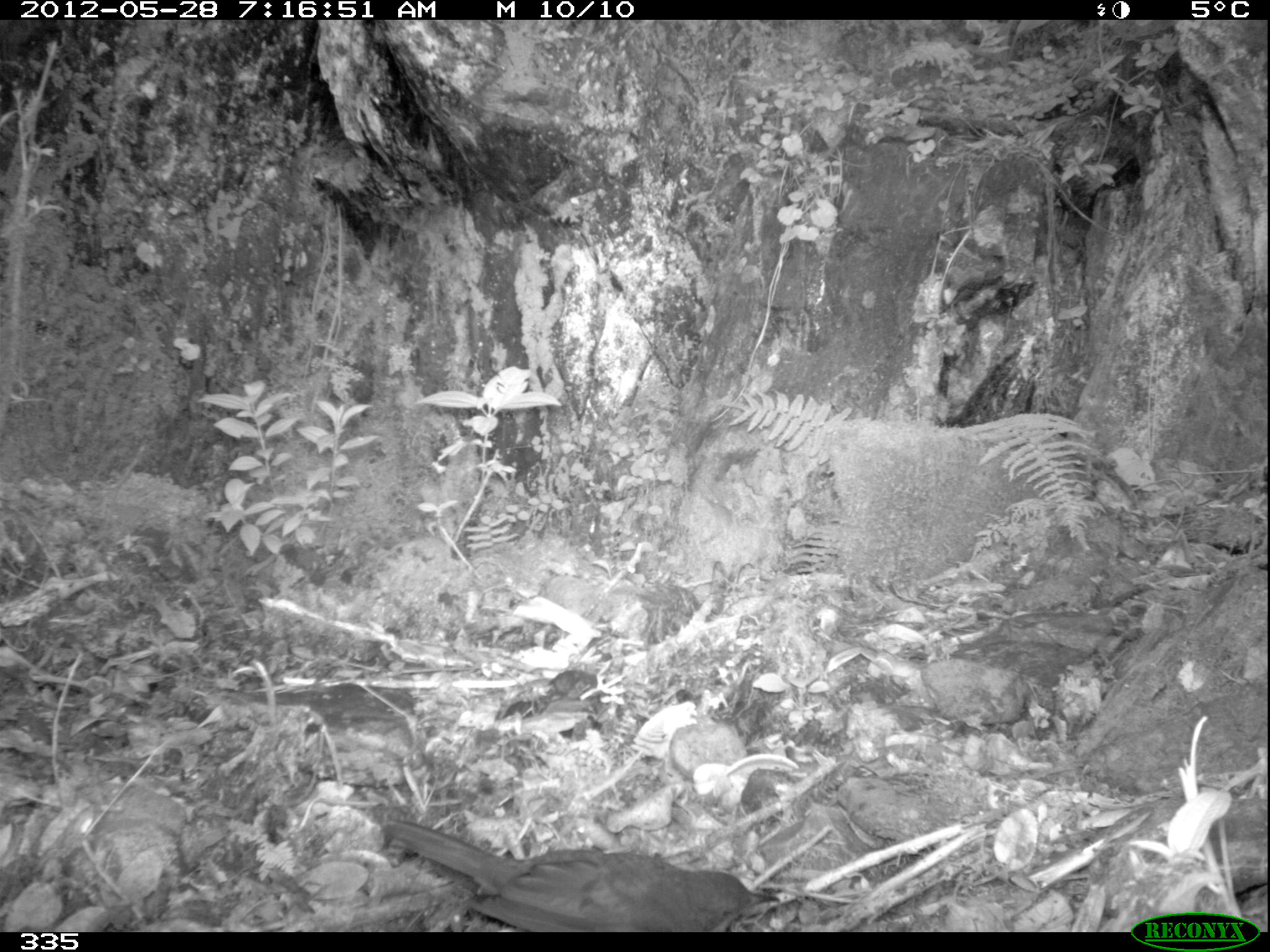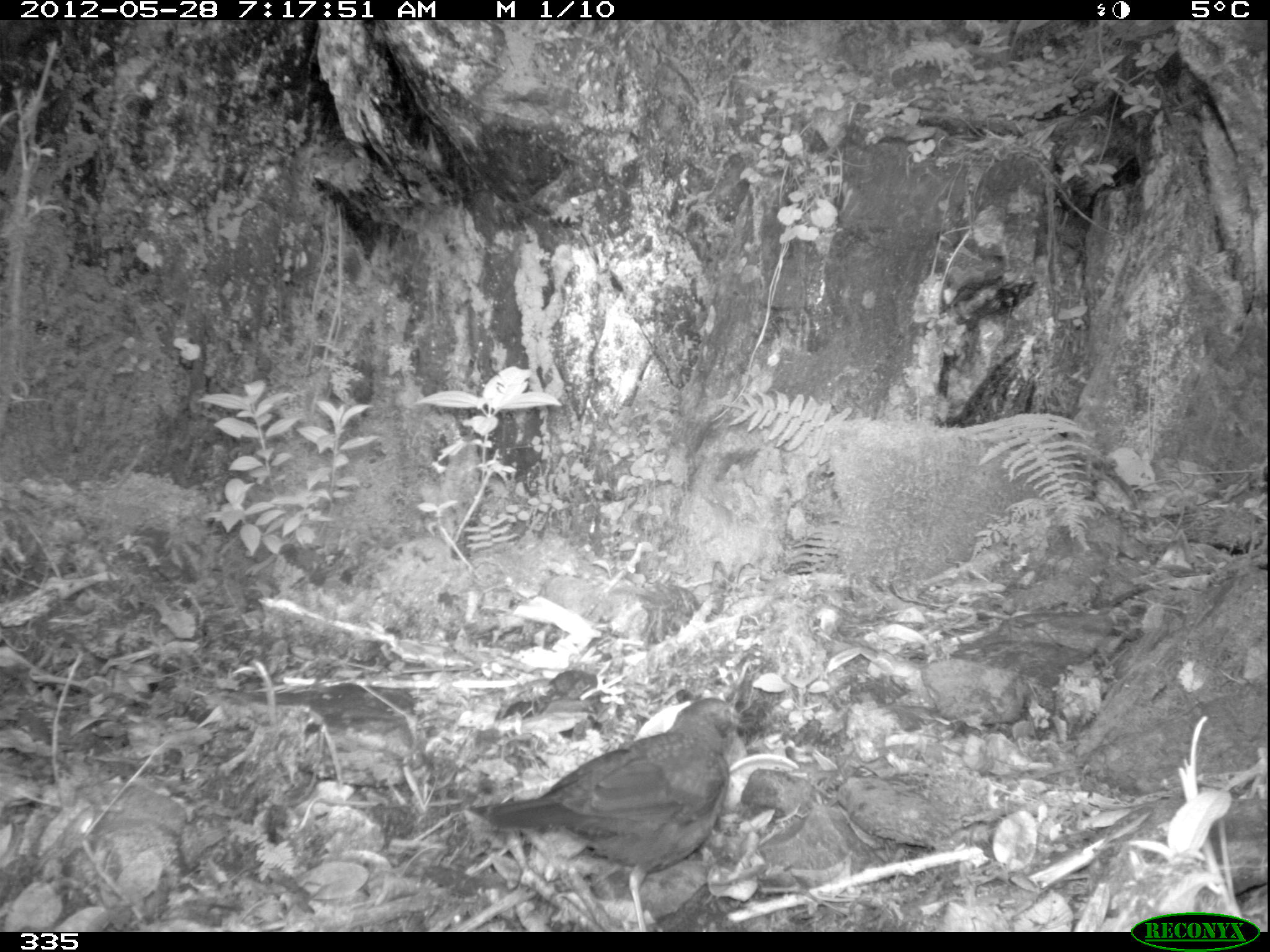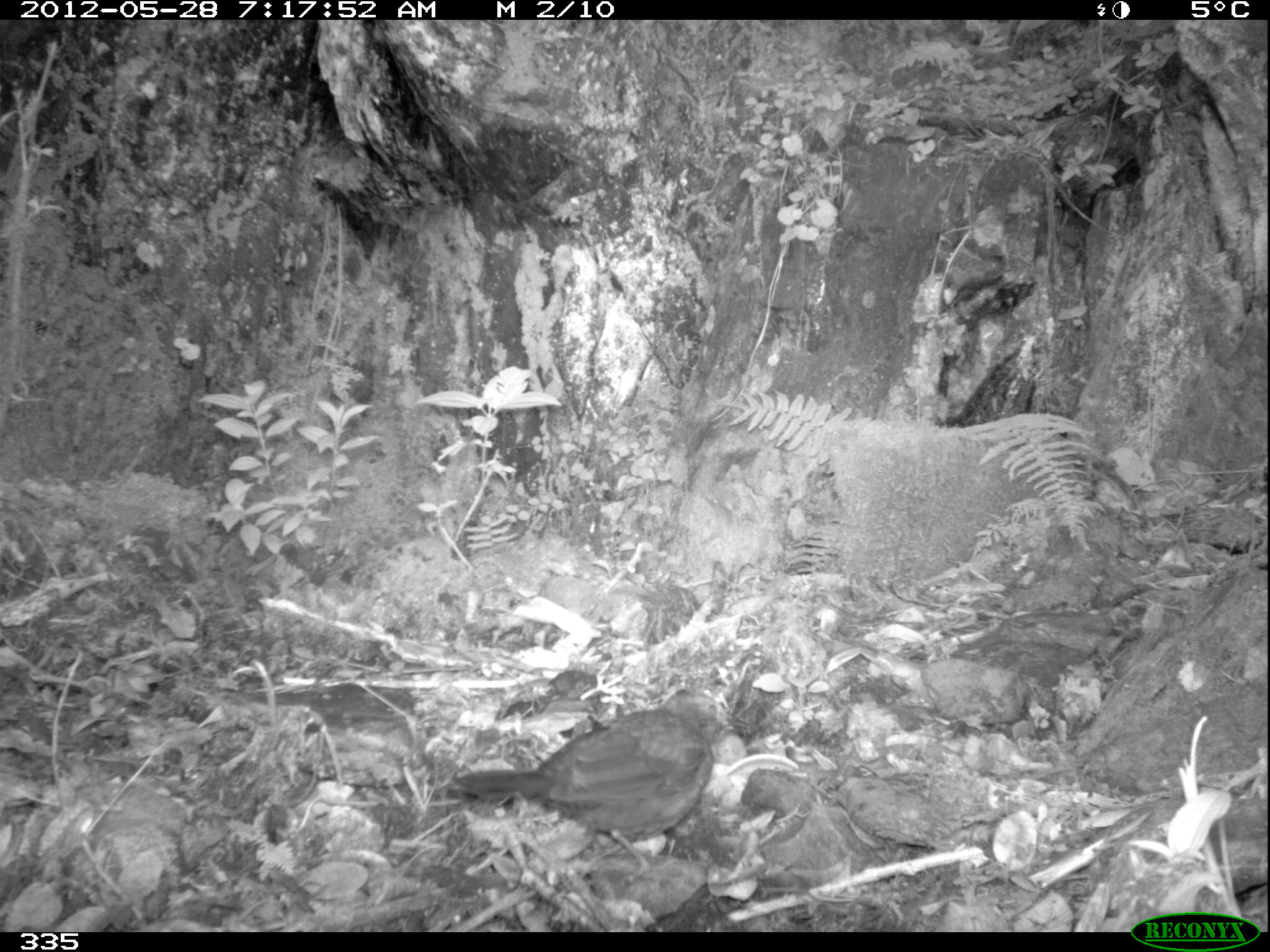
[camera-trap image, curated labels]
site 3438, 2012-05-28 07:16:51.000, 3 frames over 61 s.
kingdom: Animalia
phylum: Chordata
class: Aves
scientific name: Aves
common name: bird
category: unknown bird